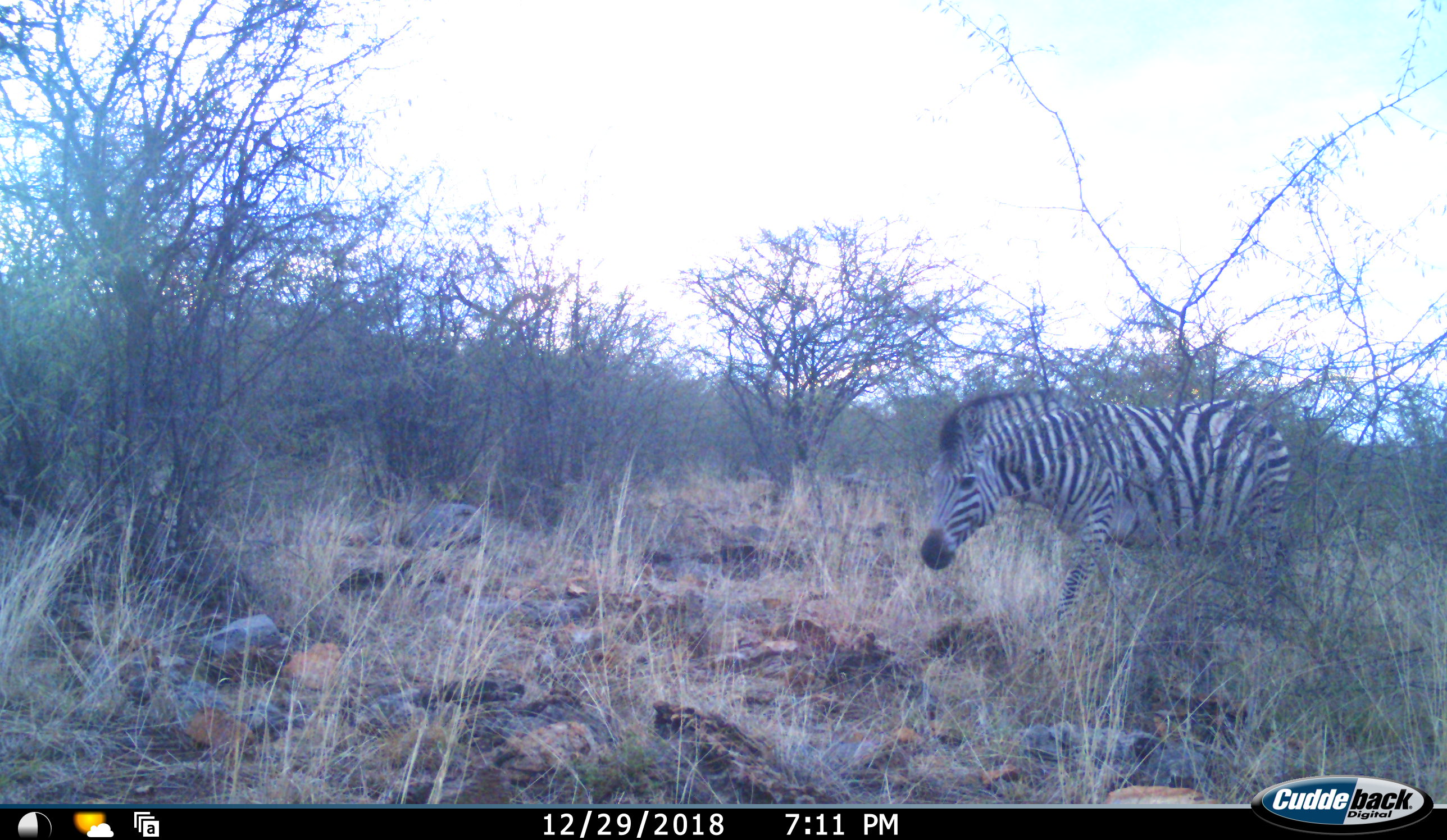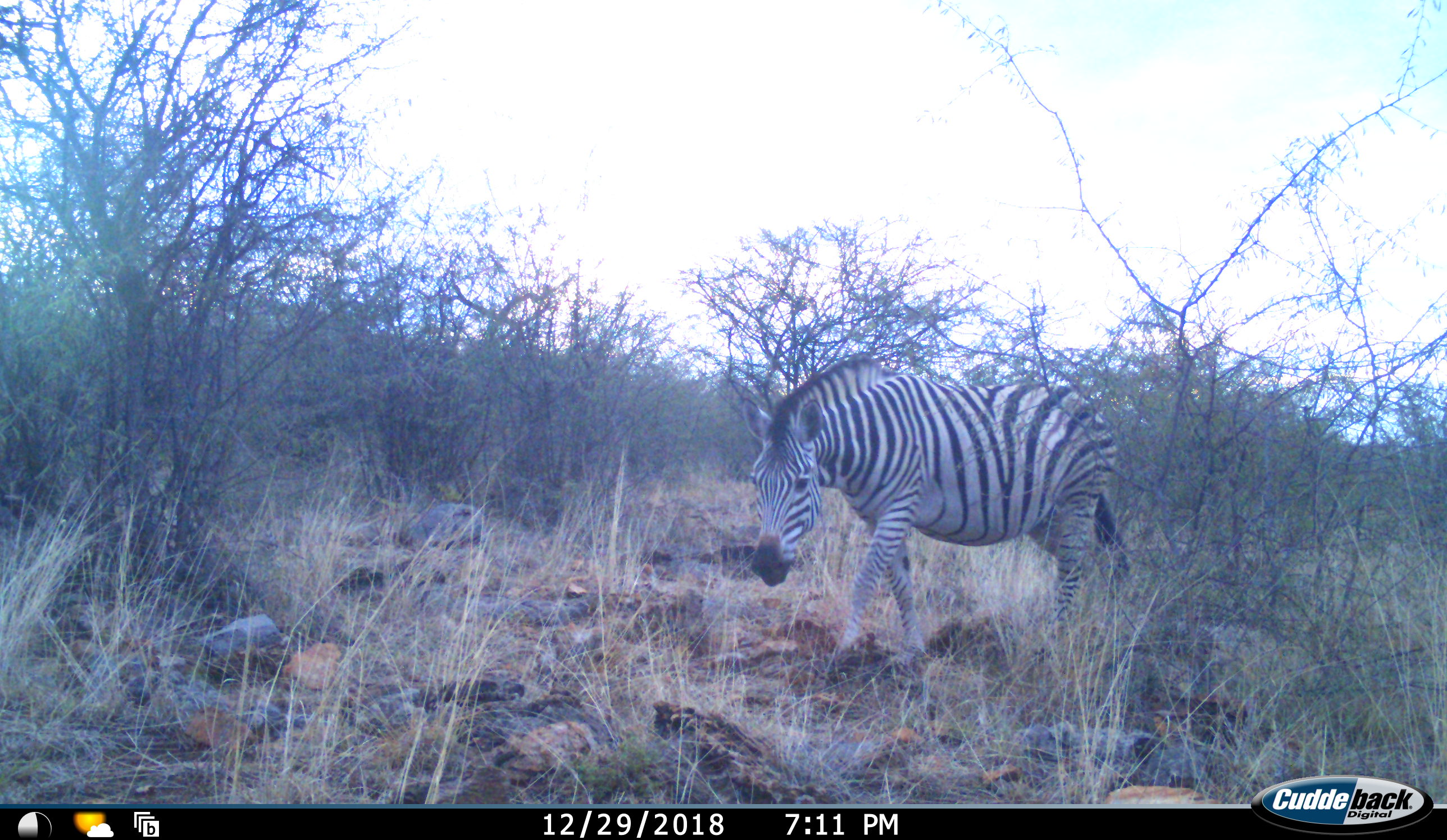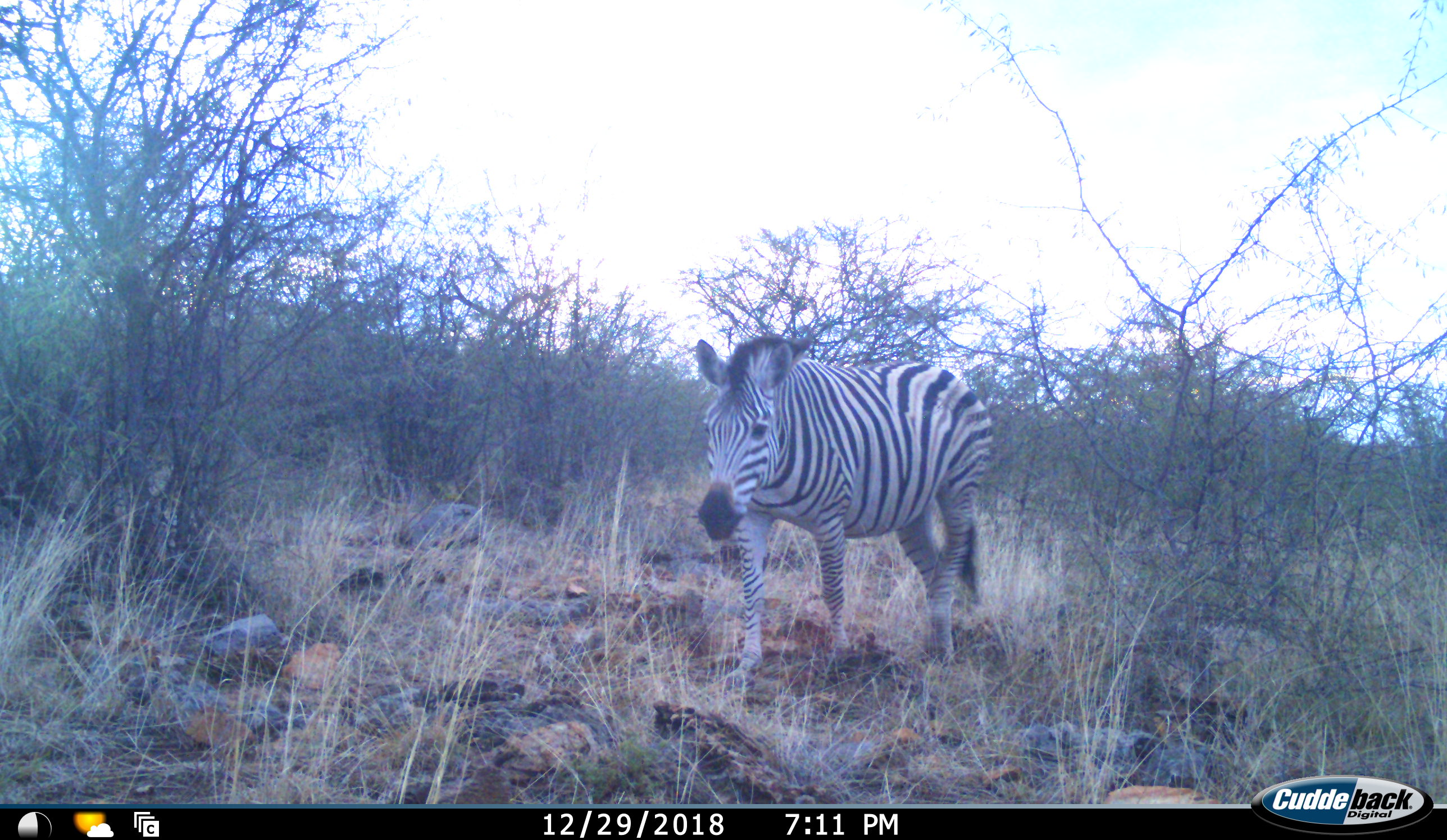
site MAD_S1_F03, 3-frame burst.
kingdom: Animalia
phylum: Chordata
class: Mammalia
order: Perissodactyla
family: Equidae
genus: Equus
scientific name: Equus quagga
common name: plains zebra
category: zebraplains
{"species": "zebraplains (plains zebra) (Equus quagga)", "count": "1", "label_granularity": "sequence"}